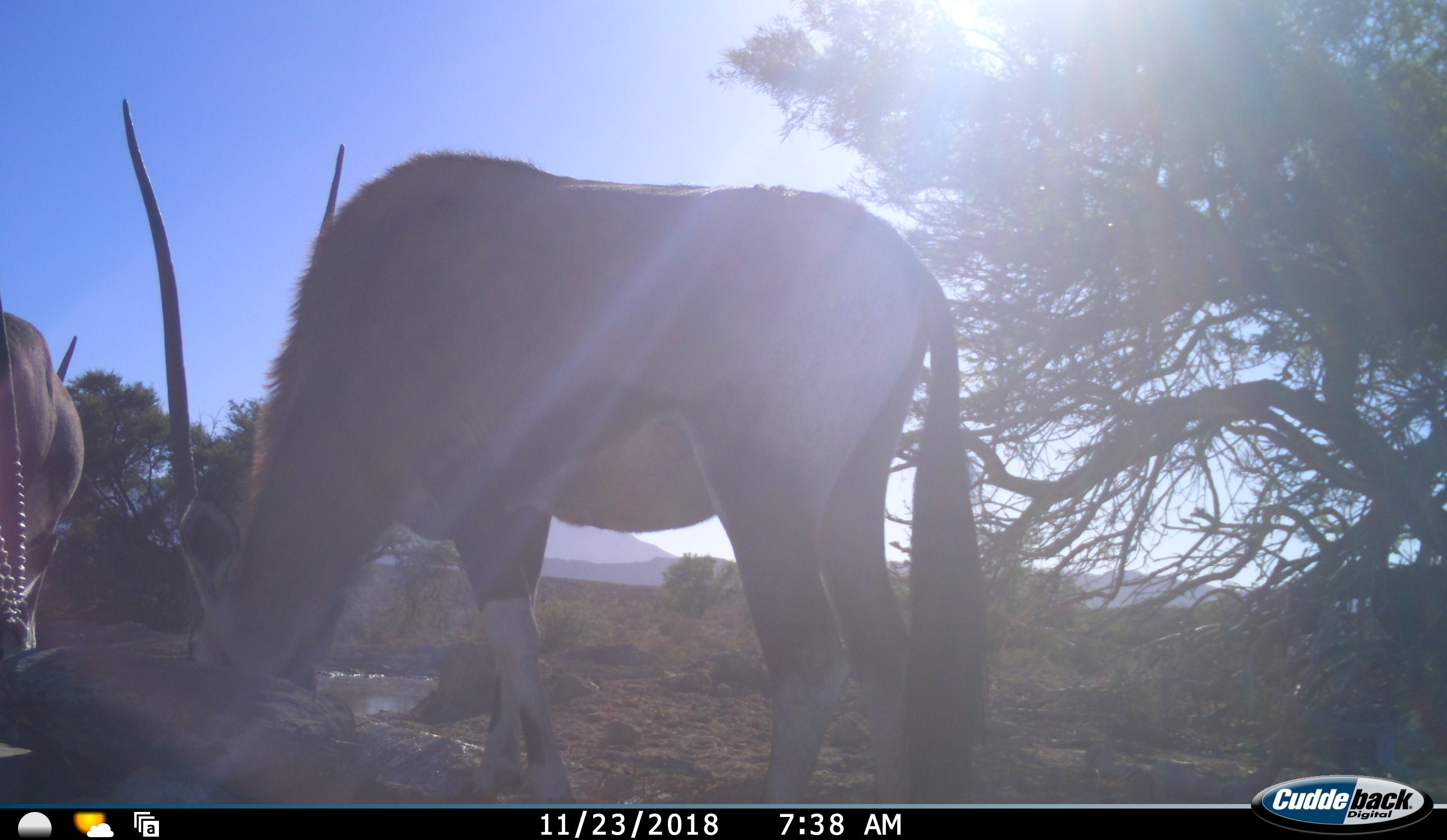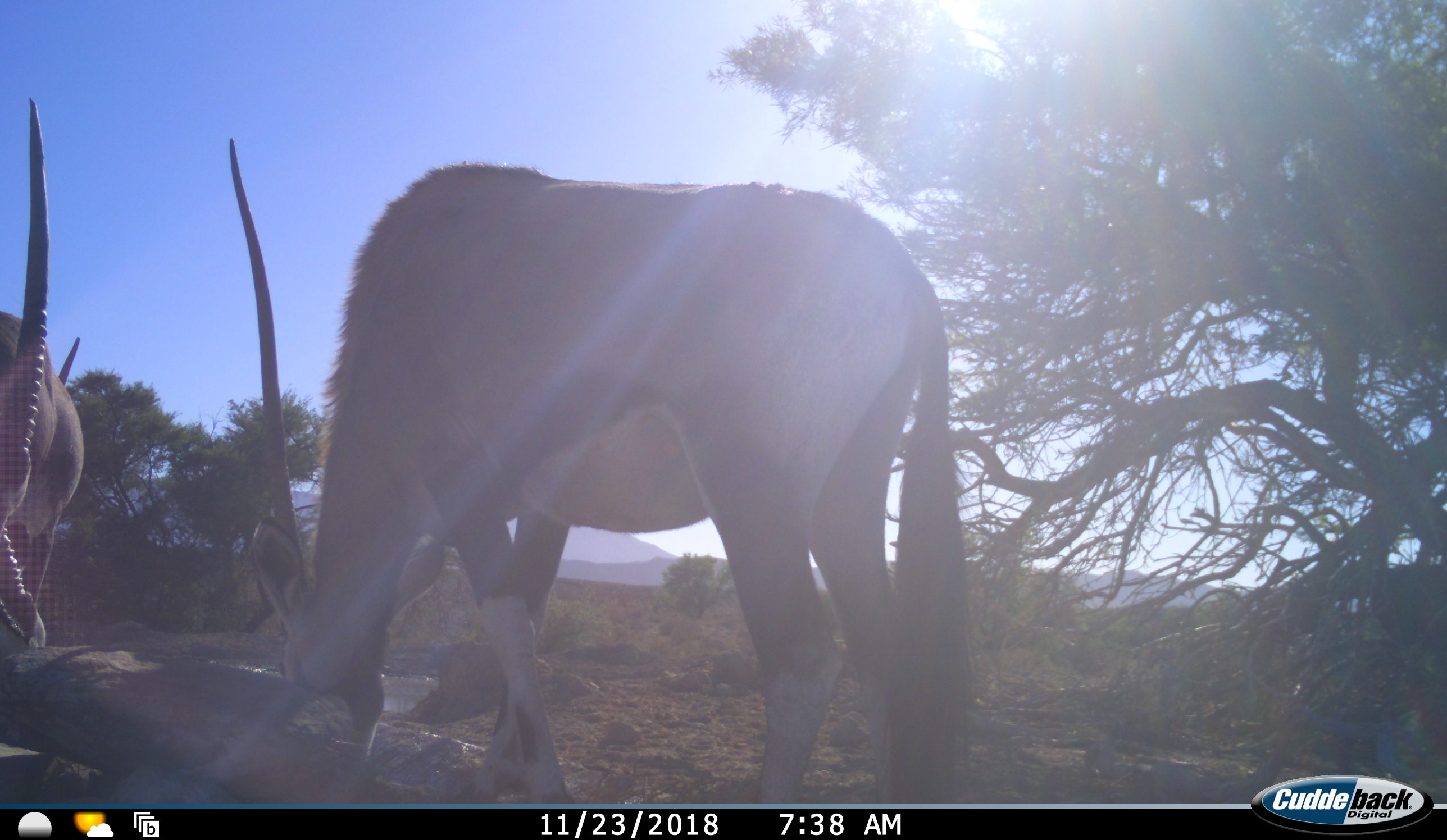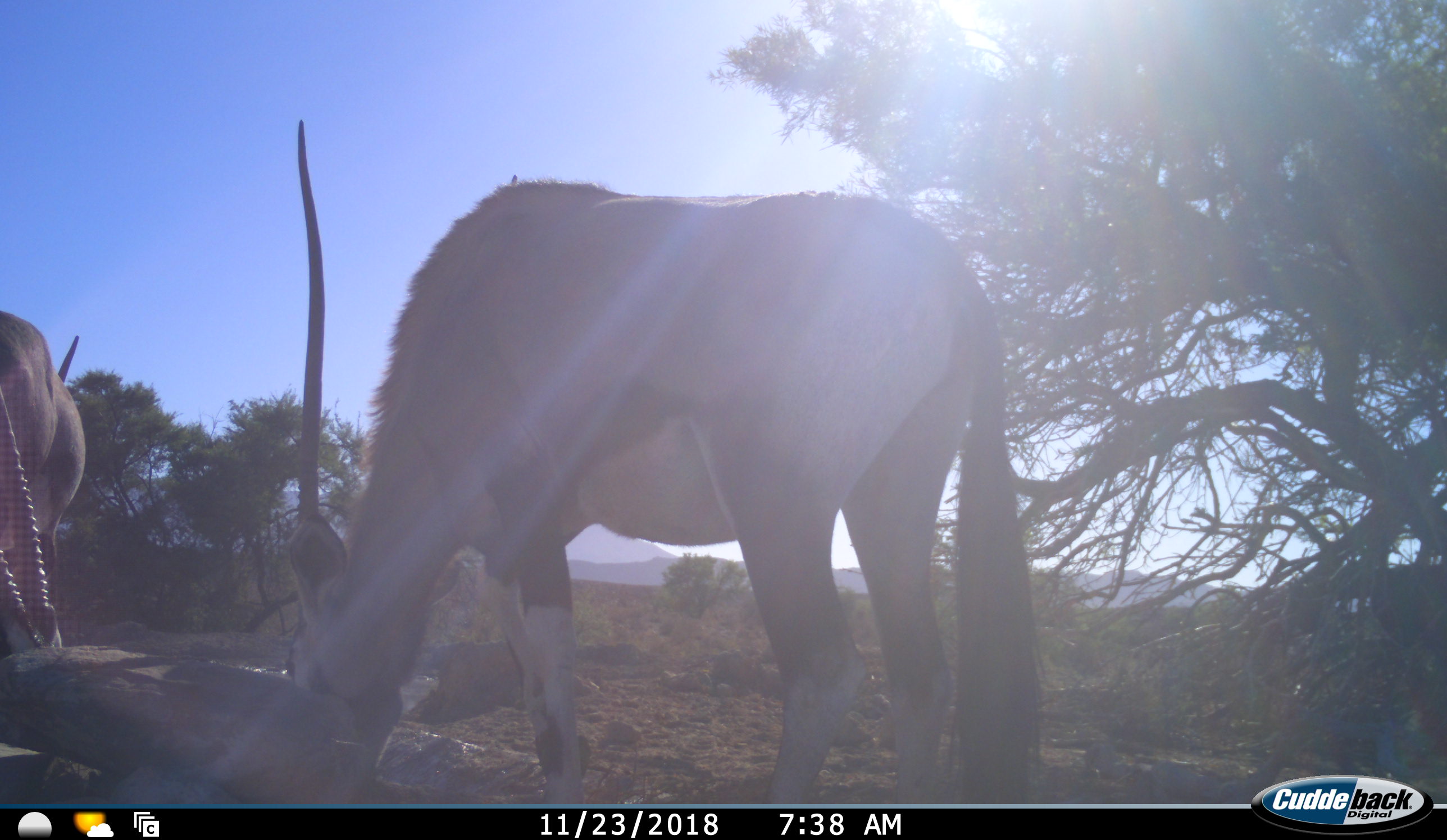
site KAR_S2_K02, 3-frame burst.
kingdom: Animalia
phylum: Chordata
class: Mammalia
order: Artiodactyla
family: Bovidae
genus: Oryx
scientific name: Oryx gazella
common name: gemsbok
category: oryx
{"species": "oryx (gemsbok) (Oryx gazella)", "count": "3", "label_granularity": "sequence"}